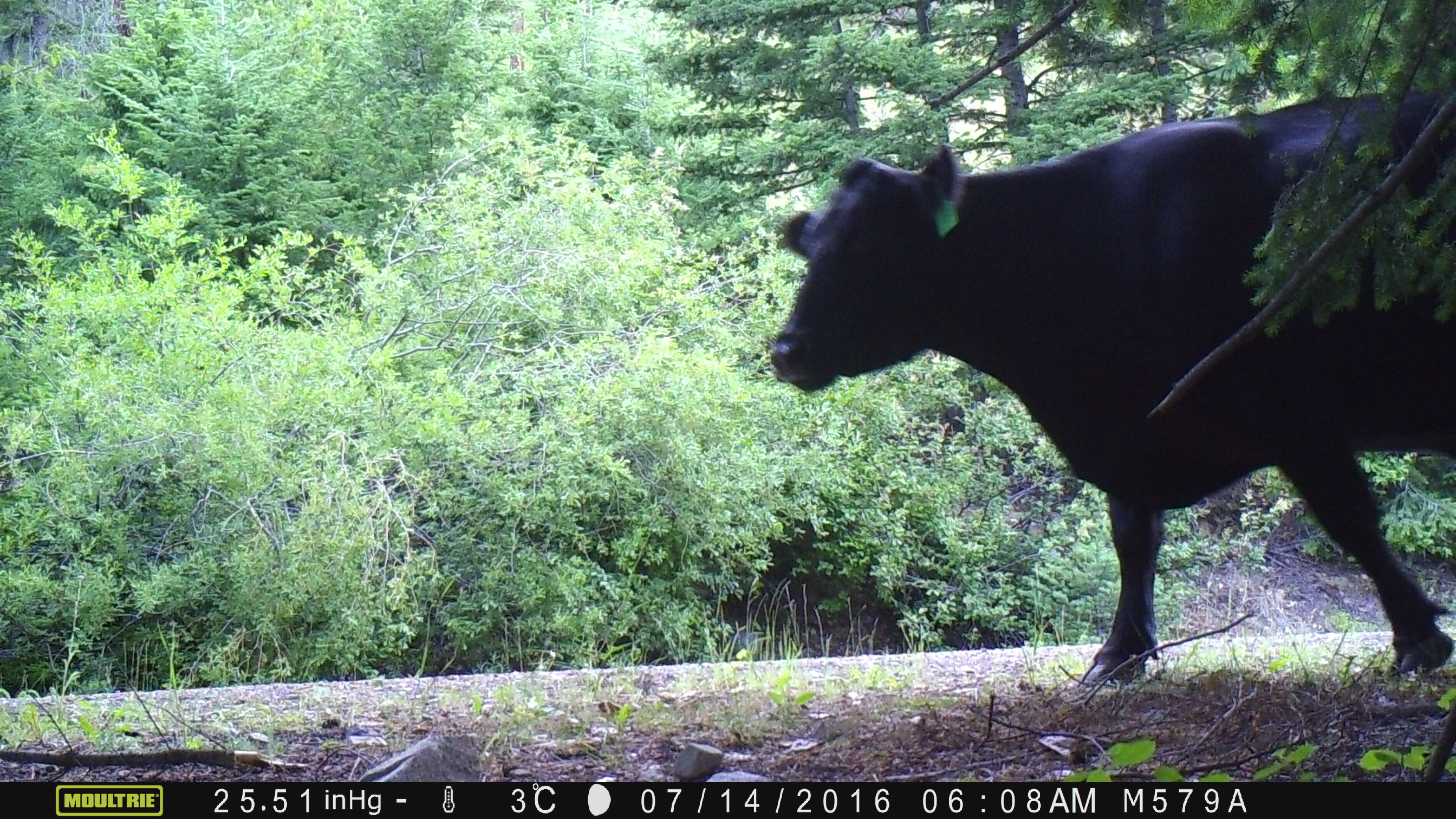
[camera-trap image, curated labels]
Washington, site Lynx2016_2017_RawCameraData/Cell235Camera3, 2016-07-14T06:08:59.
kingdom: Animalia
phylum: Chordata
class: Mammalia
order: Artiodactyla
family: Bovidae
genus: Bos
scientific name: Bos taurus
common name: domestic cattle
Domestic cattle (Bos taurus). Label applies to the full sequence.